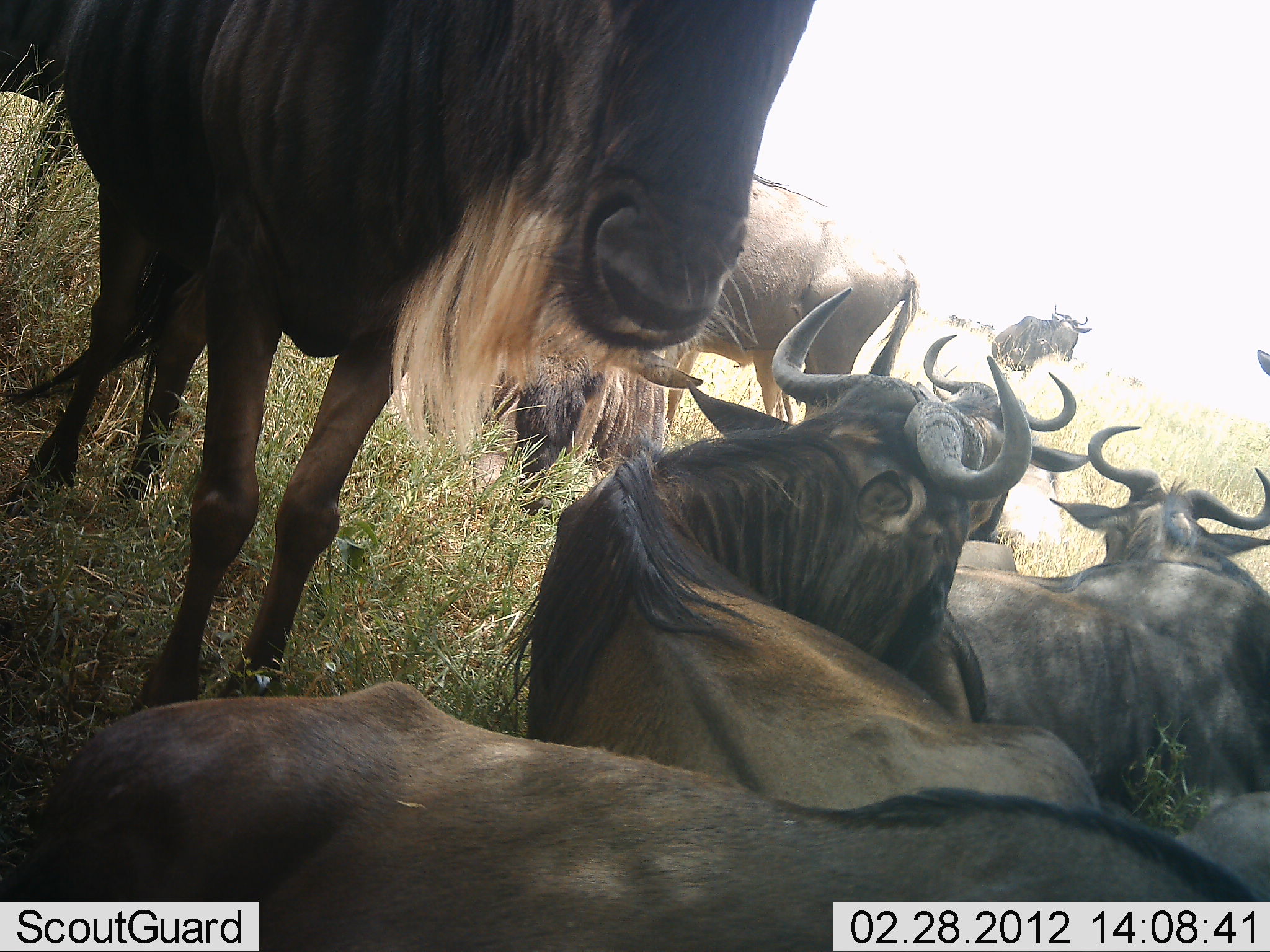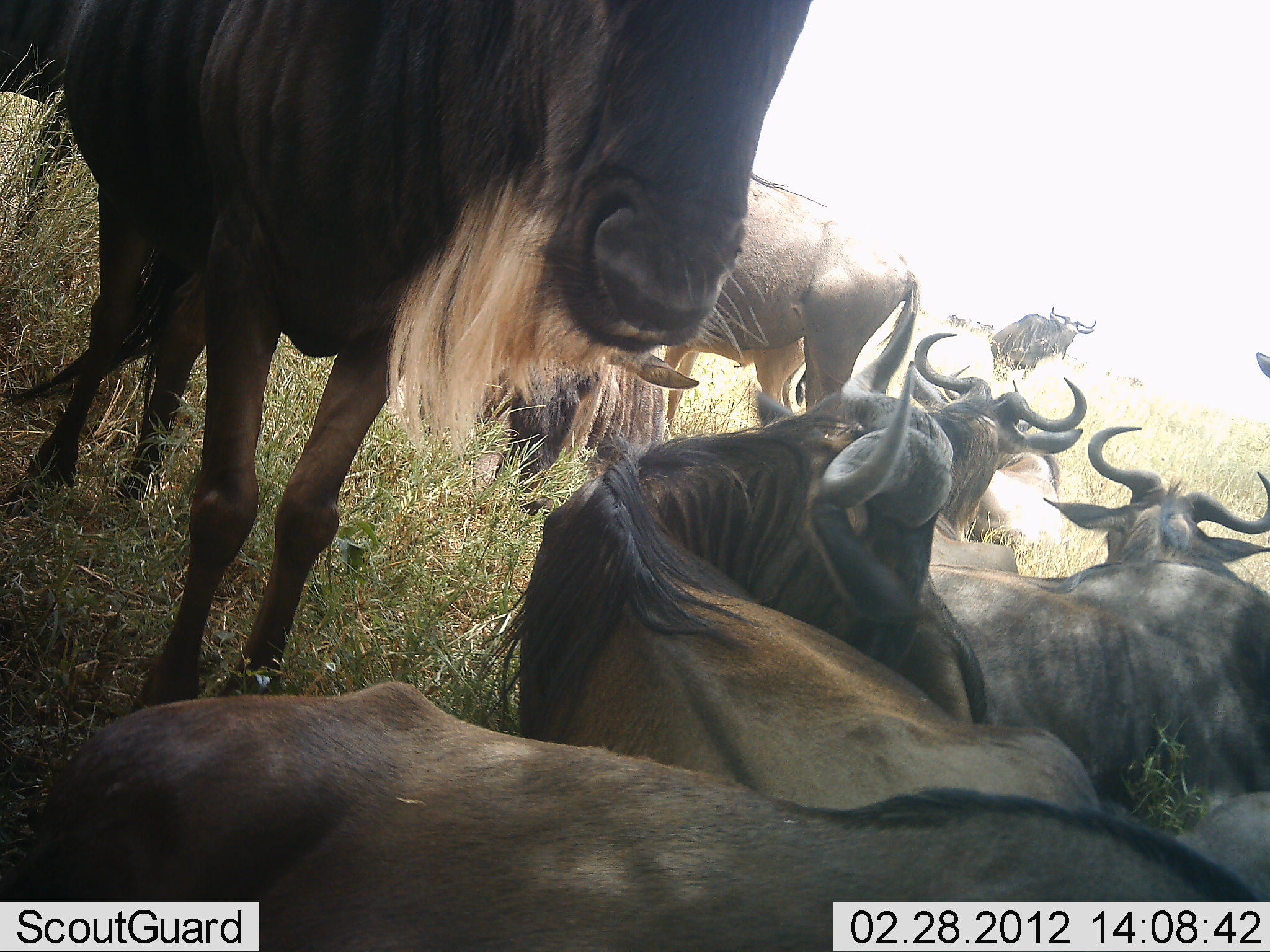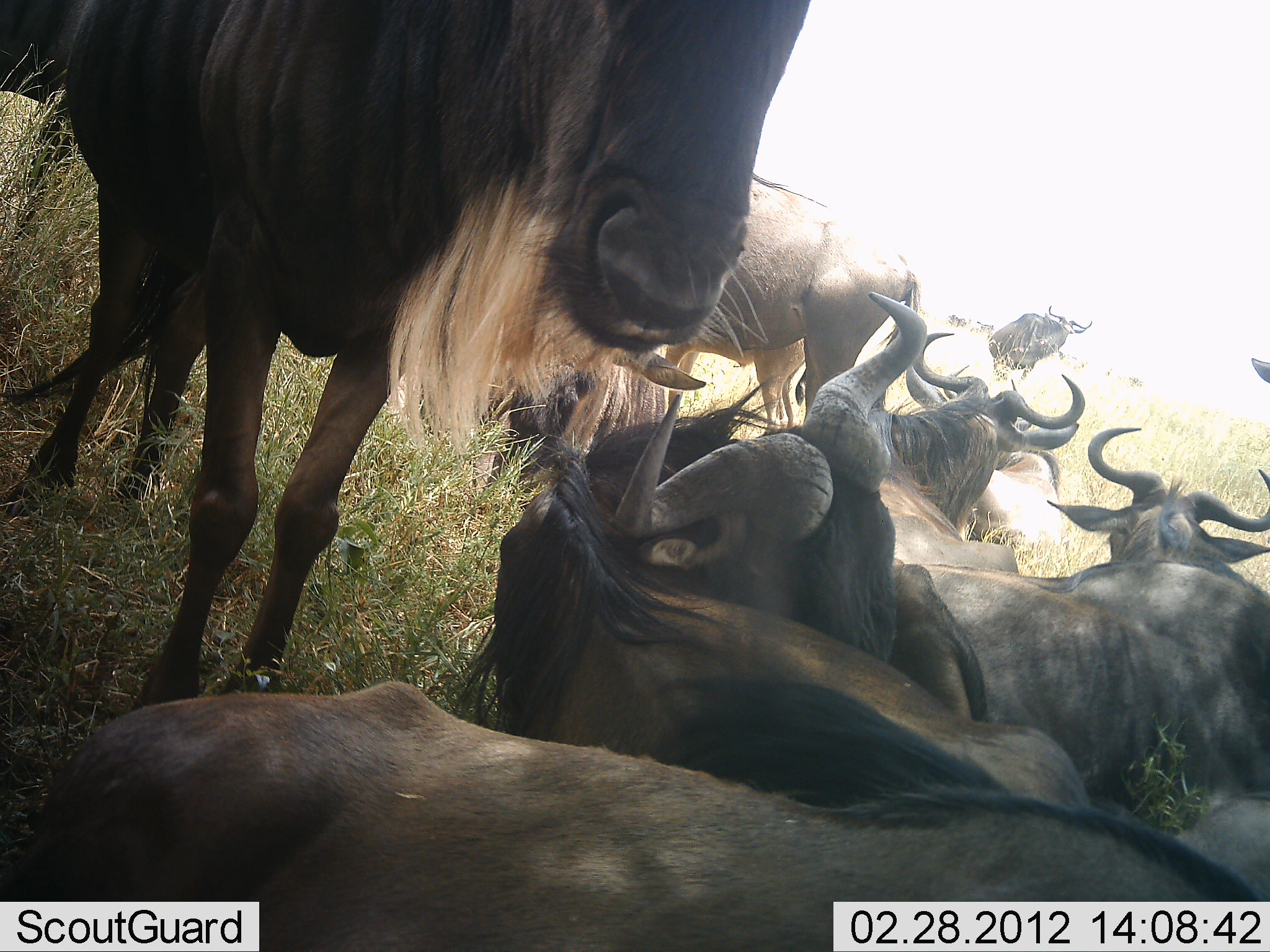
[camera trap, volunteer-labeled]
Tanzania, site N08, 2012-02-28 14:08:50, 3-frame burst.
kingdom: Animalia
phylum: Chordata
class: Mammalia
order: Artiodactyla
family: Bovidae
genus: Connochaetes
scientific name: Connochaetes taurinus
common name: blue wildebeest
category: wildebeest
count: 9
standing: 75%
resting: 100%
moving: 12%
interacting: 19%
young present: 6%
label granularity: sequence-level